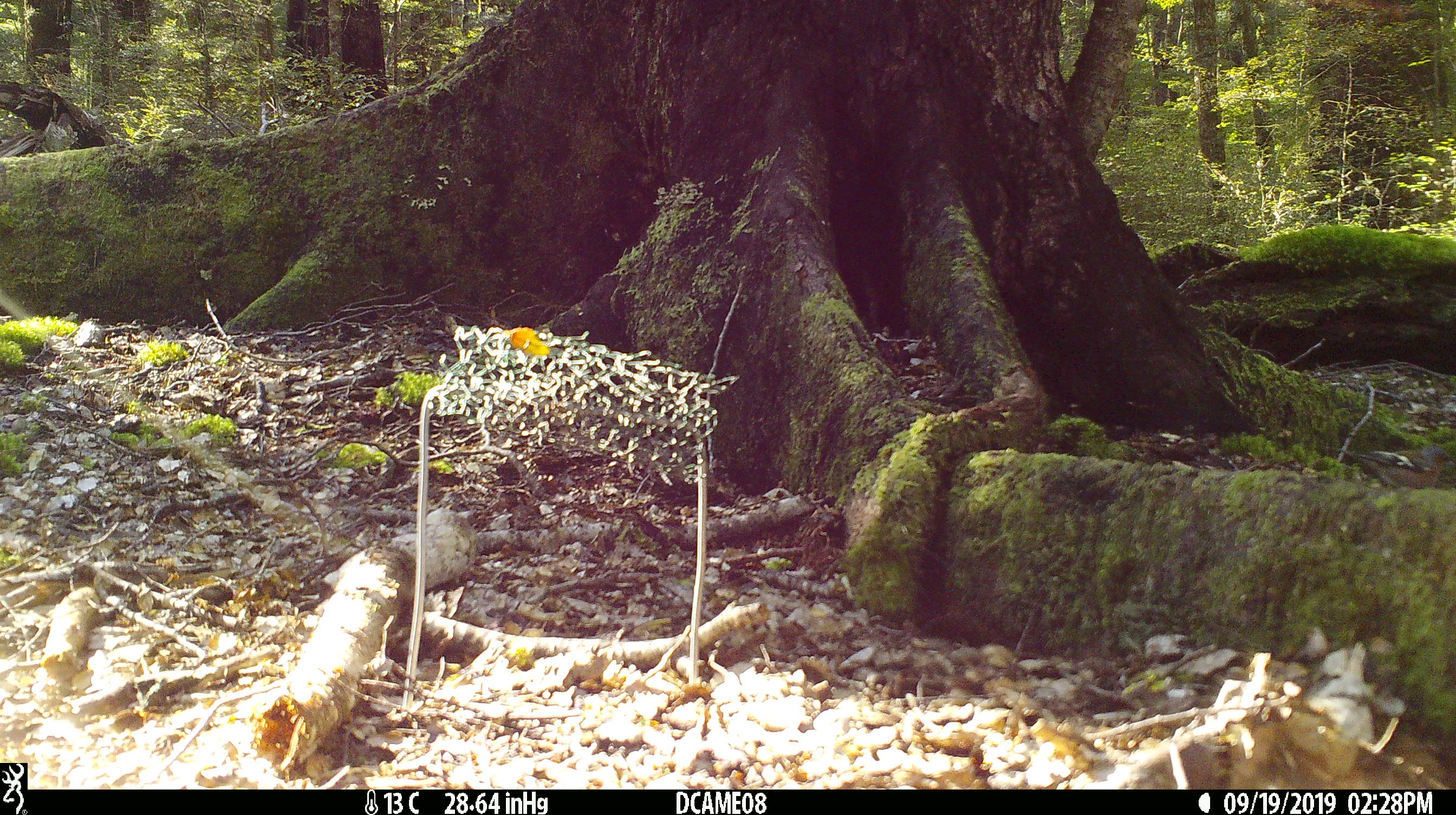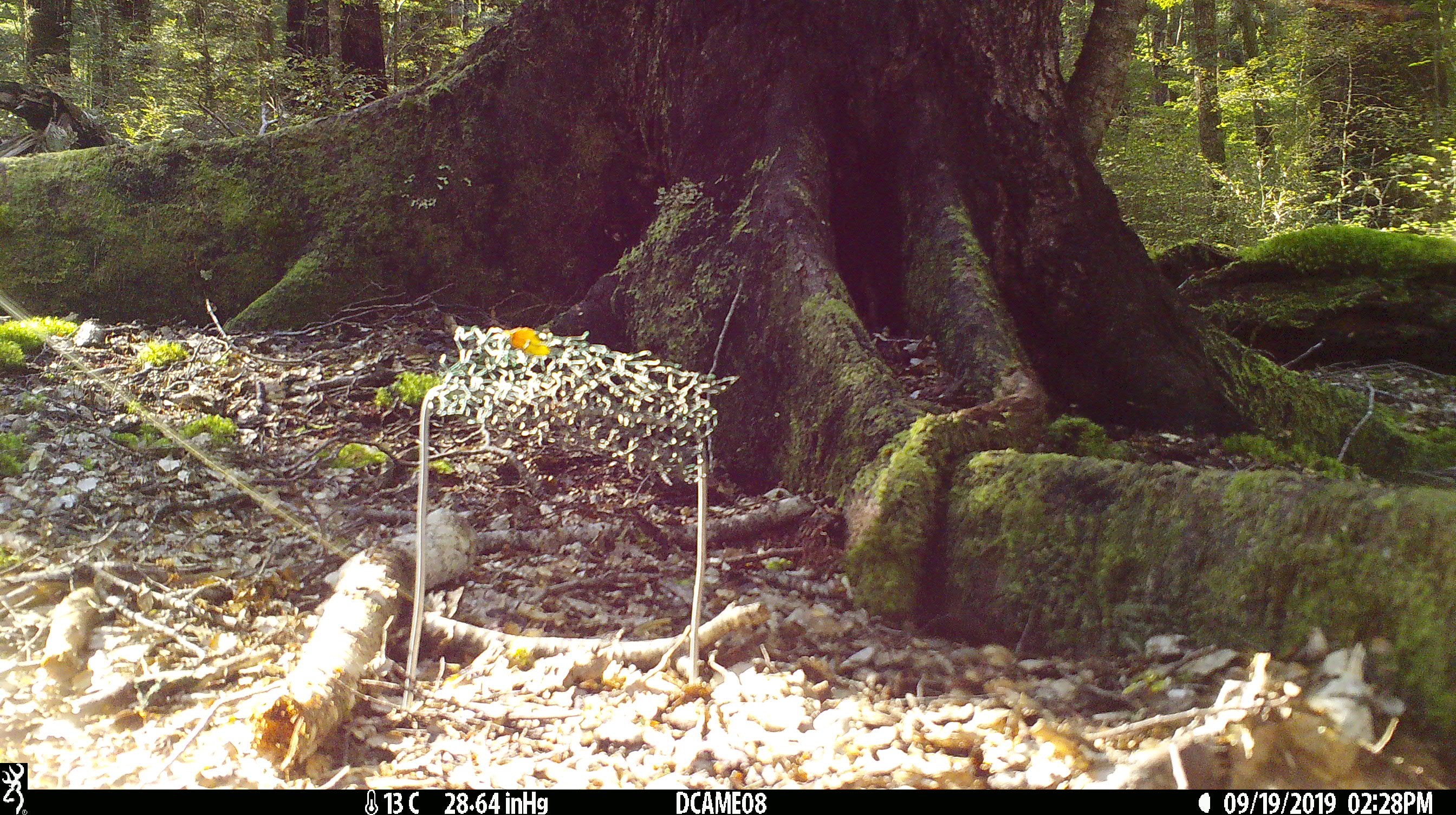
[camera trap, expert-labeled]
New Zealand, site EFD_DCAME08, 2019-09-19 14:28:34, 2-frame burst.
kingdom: Animalia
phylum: Chordata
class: Aves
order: Passeriformes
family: Fringillidae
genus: Fringilla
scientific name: Fringilla coelebs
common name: common chaffinch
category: chaffinch